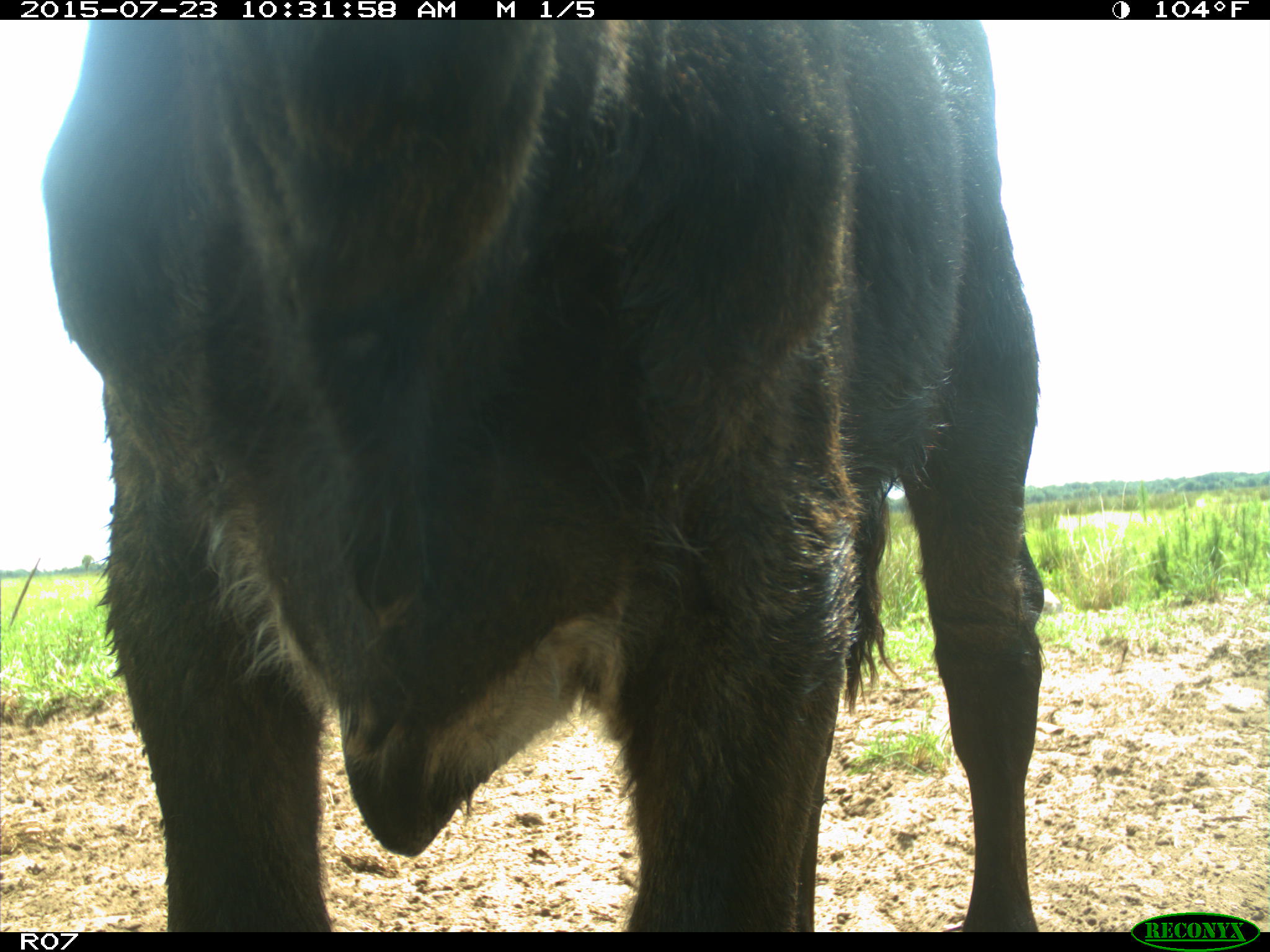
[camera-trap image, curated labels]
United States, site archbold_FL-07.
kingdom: Animalia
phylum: Chordata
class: Mammalia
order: Artiodactyla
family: Bovidae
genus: Bos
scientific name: Bos taurus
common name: domestic cow